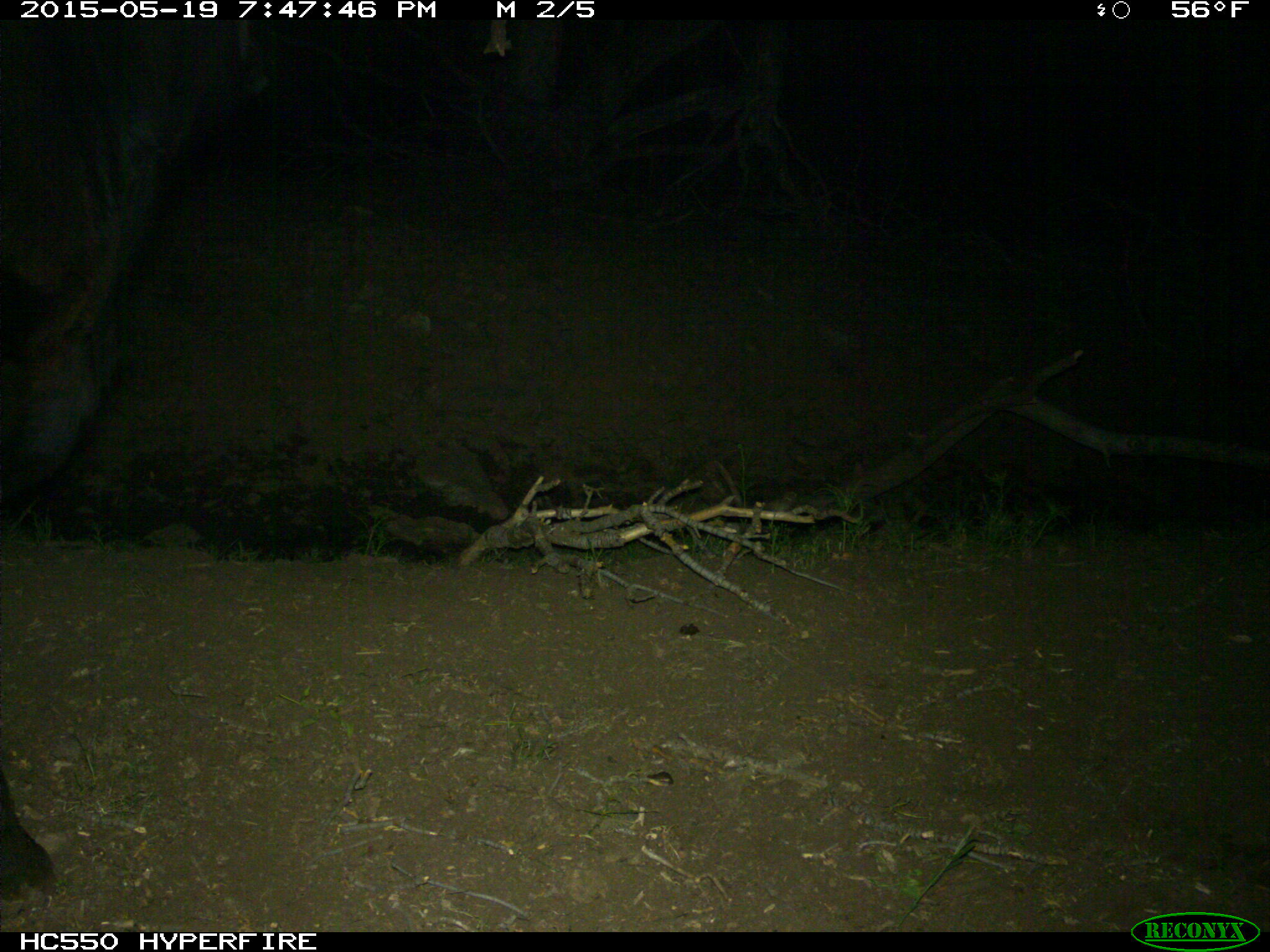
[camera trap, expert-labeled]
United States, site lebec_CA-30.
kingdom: Animalia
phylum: Chordata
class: Mammalia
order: Artiodactyla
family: Bovidae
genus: Bos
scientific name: Bos taurus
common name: domestic cow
Bos taurus (domestic cow).